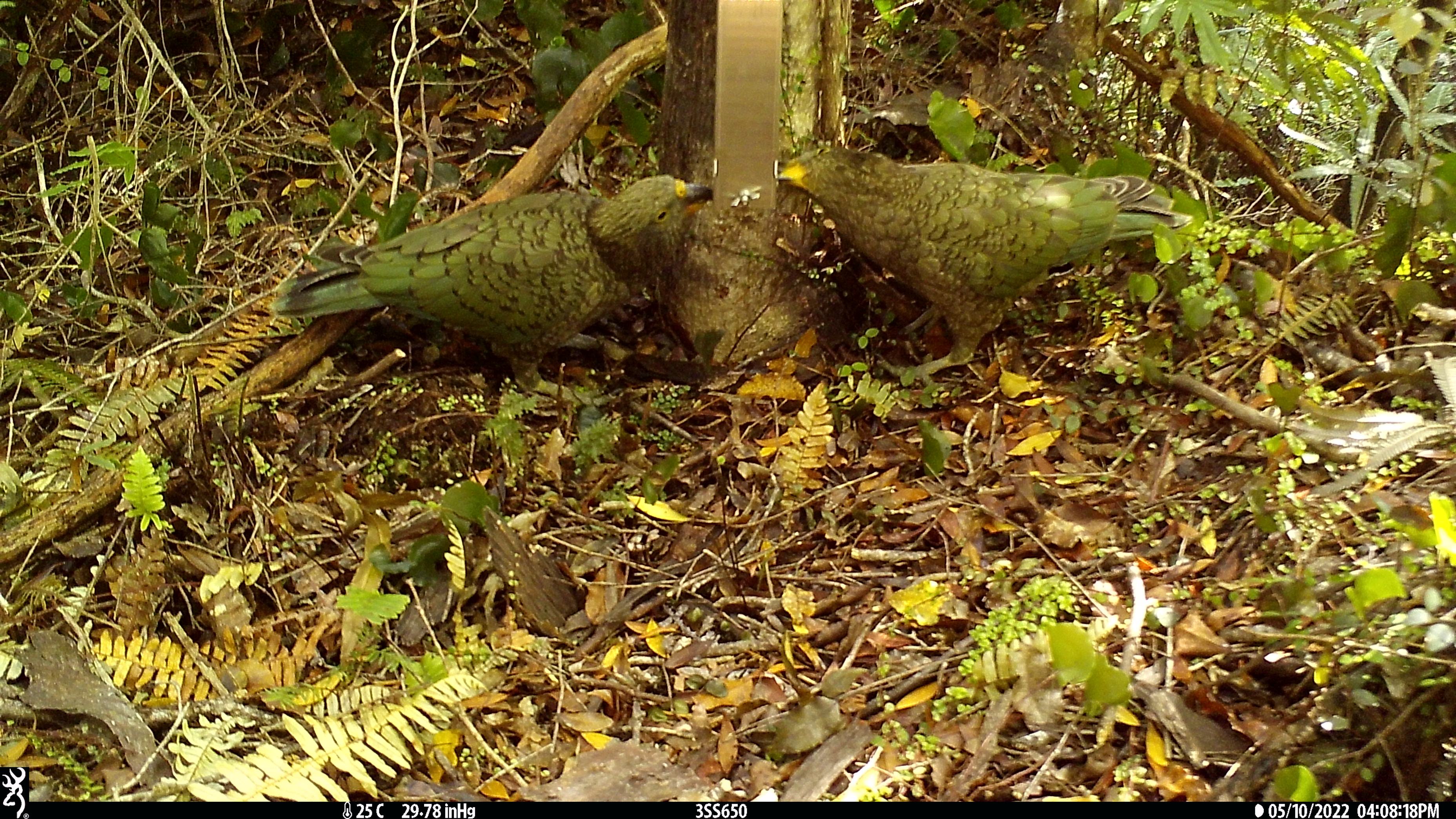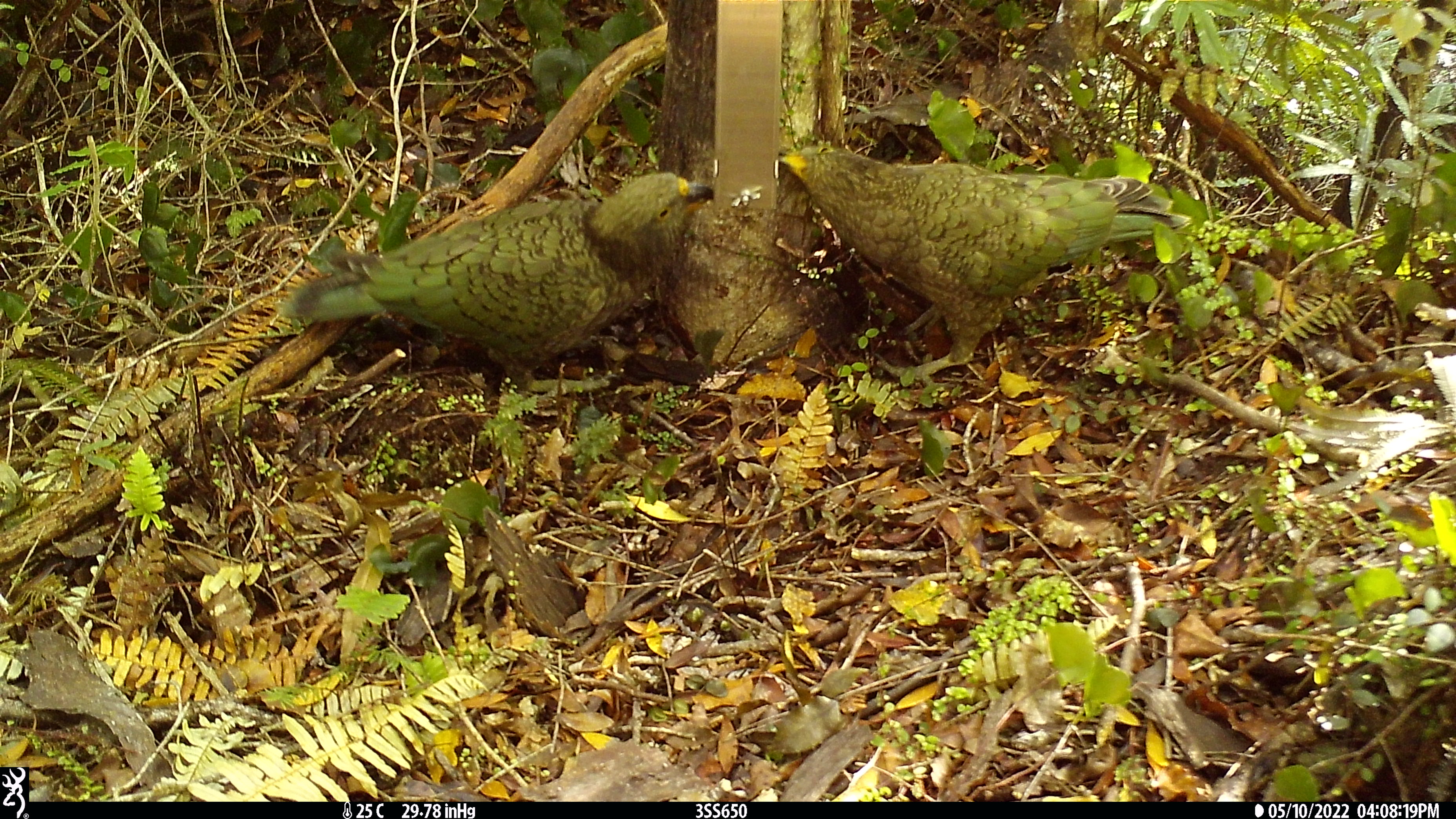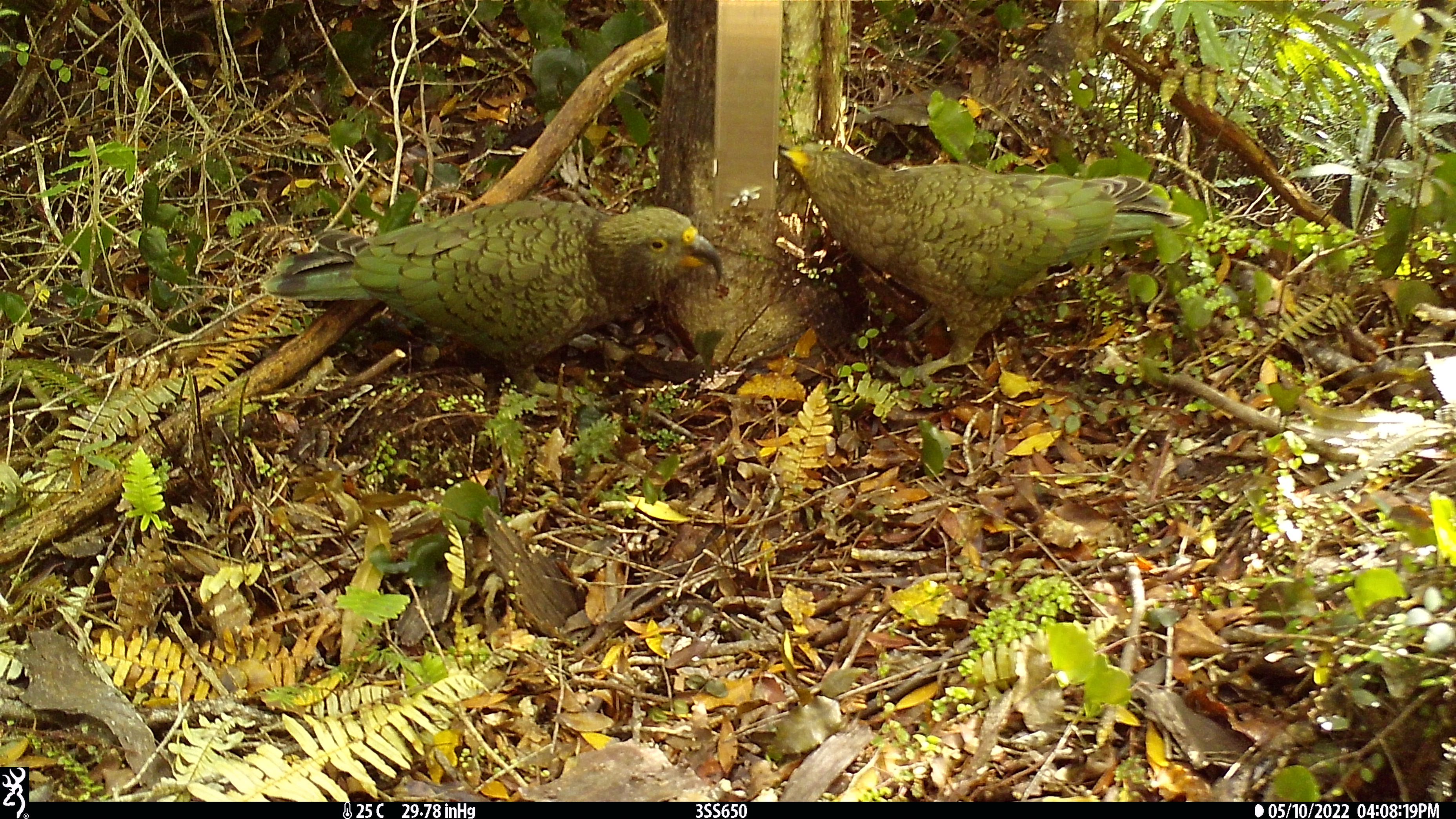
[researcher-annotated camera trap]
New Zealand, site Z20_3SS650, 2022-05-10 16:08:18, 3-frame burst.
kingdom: Animalia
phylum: Chordata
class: Aves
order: Psittaciformes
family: Strigopidae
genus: Nestor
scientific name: Nestor notabilis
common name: kea